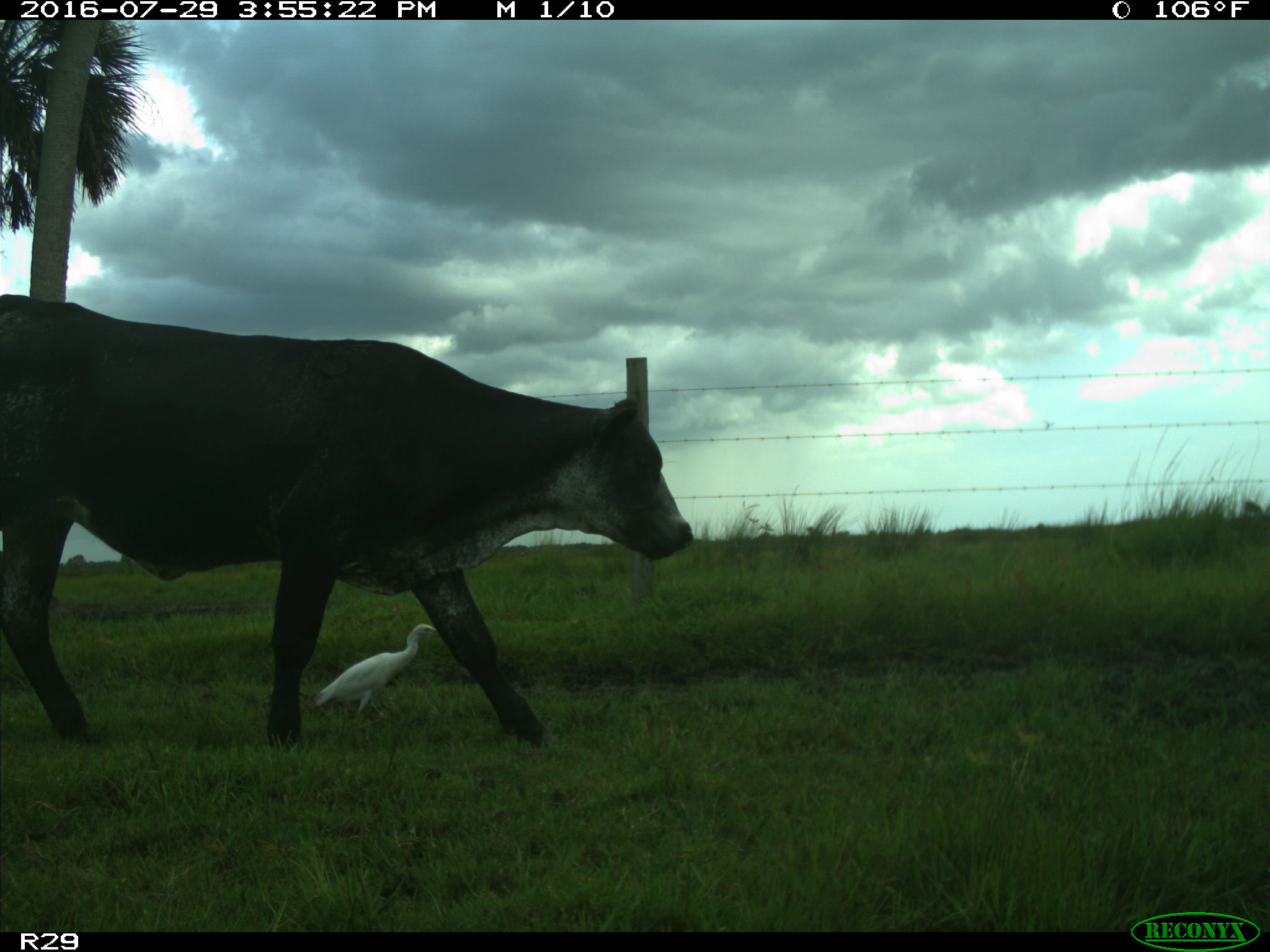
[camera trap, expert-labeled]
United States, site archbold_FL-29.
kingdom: Animalia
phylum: Chordata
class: Mammalia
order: Artiodactyla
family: Bovidae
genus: Bos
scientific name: Bos taurus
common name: domestic cow